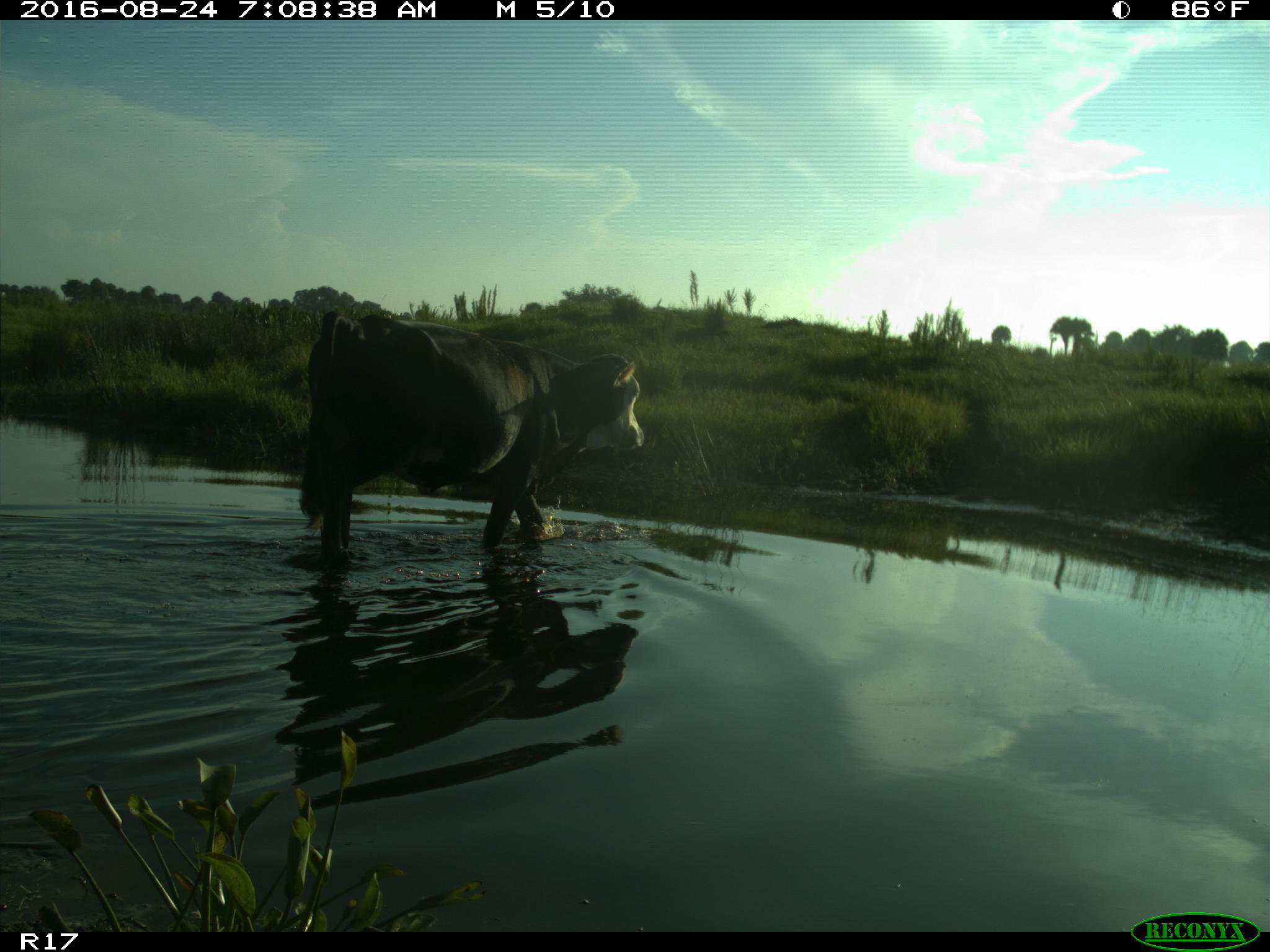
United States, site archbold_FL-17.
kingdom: Animalia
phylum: Chordata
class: Mammalia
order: Artiodactyla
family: Bovidae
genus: Bos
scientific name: Bos taurus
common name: domestic cow